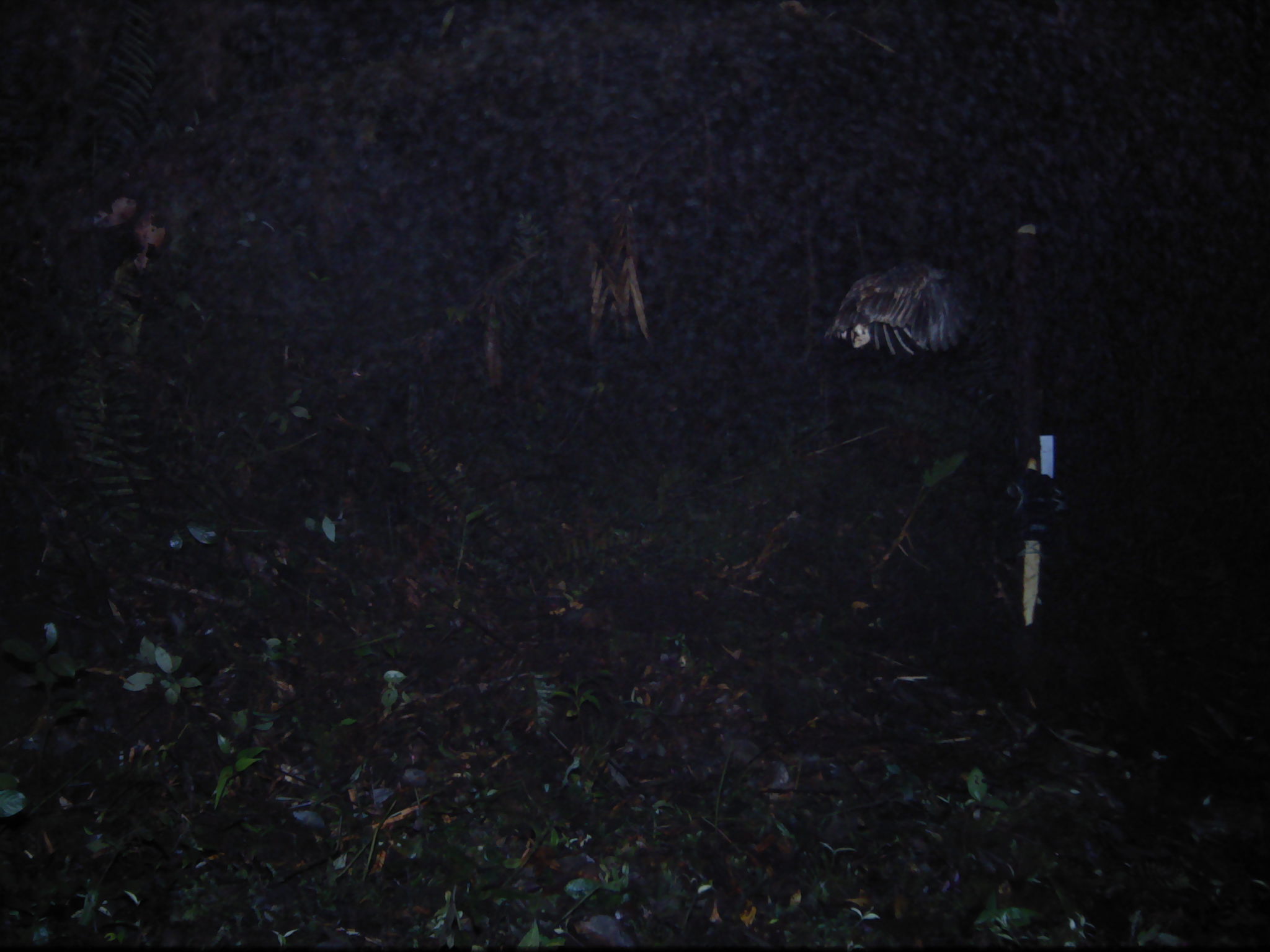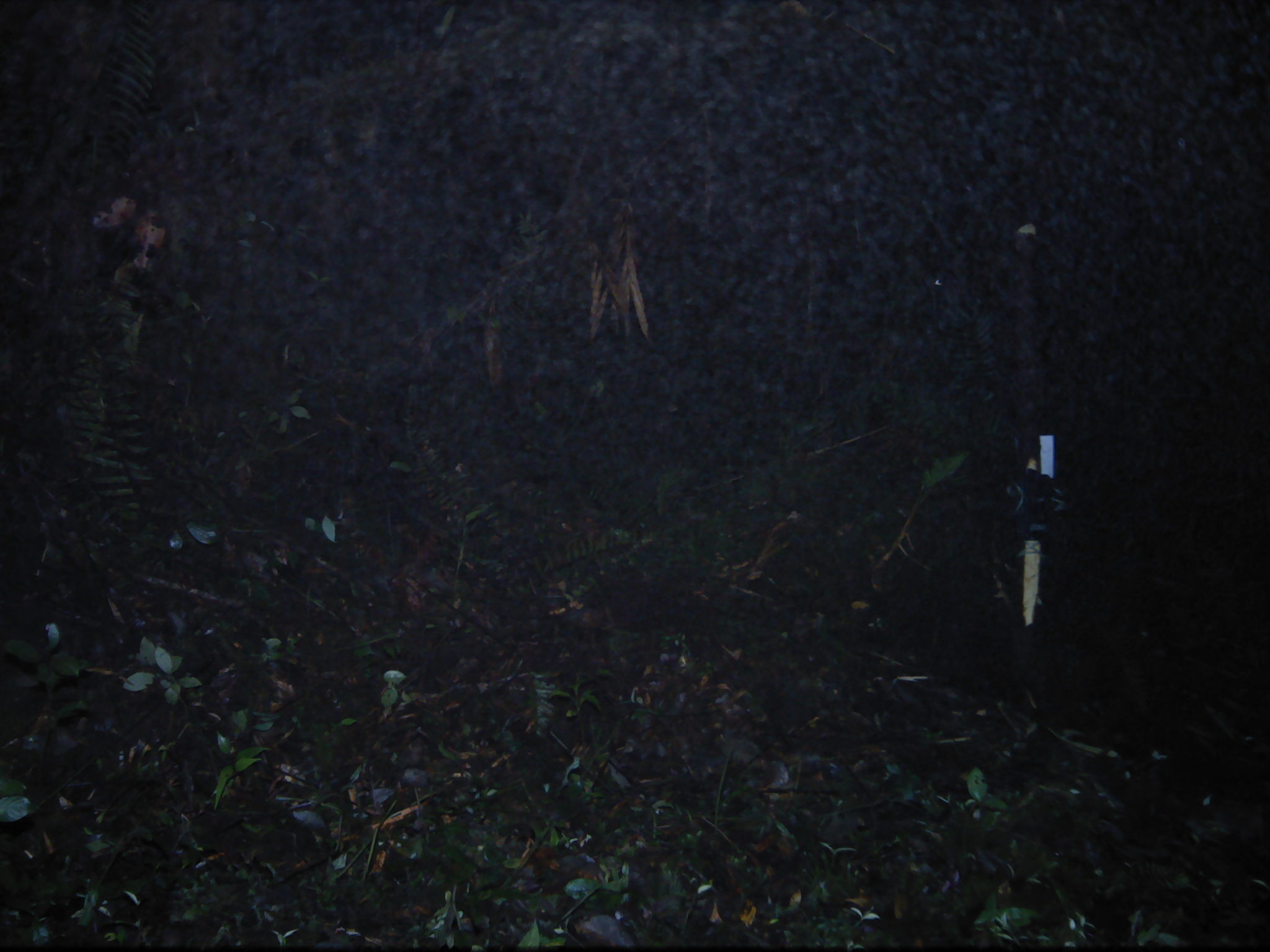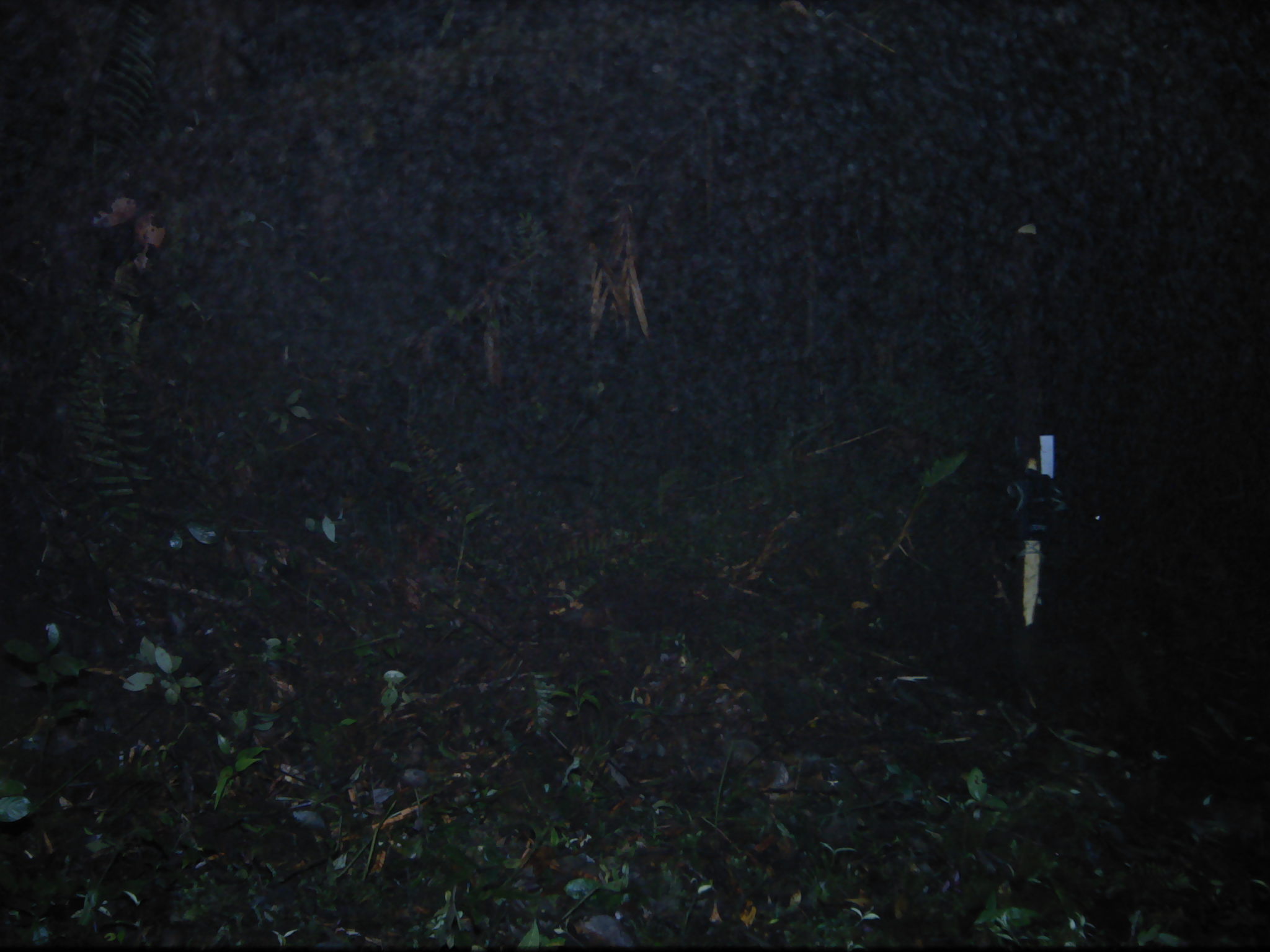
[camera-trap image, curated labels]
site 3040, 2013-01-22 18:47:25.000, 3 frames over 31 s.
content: unidentified animal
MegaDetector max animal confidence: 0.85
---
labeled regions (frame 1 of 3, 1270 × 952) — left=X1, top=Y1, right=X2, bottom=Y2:
unknown: left=824, top=259, right=975, bottom=355